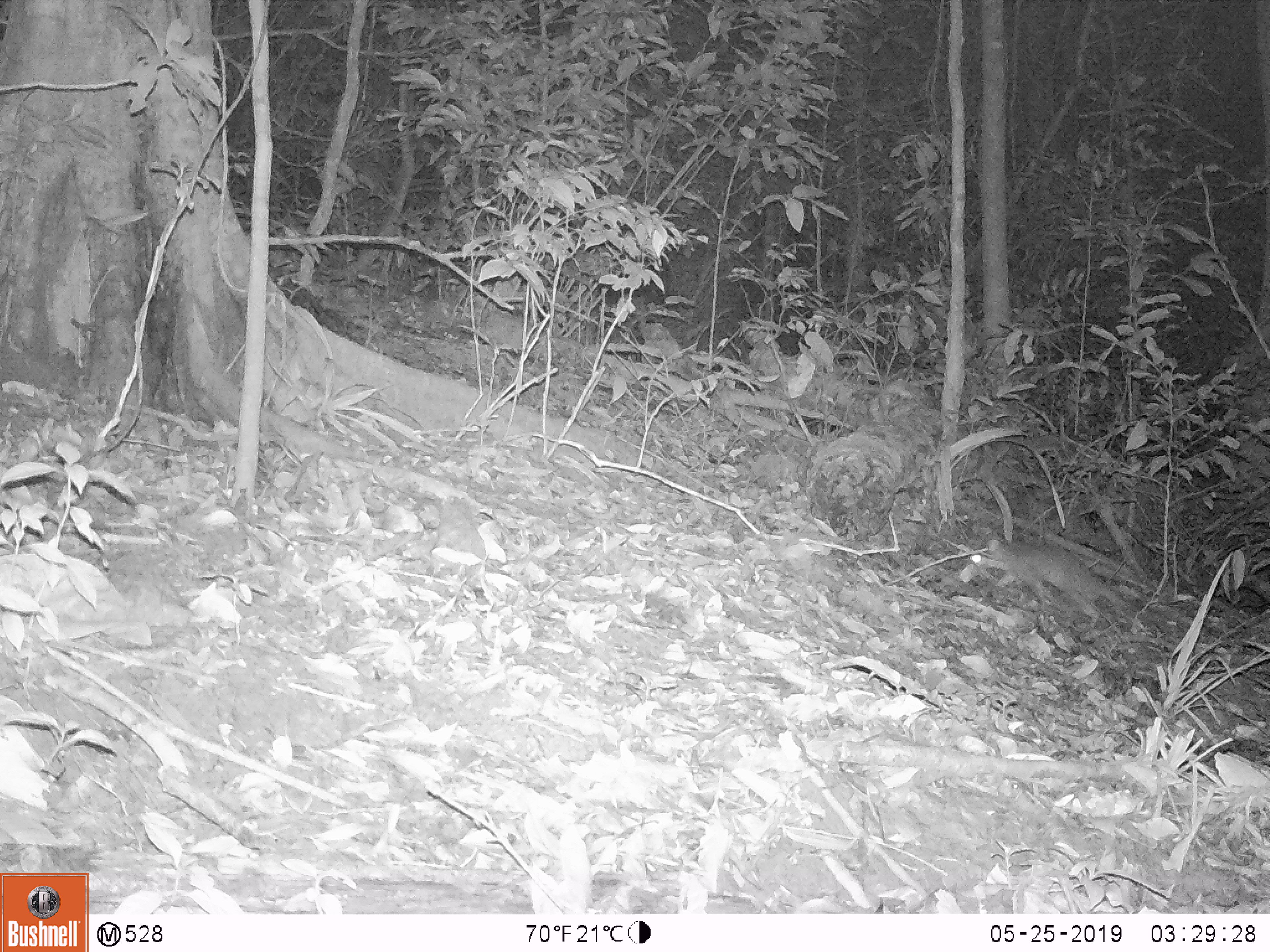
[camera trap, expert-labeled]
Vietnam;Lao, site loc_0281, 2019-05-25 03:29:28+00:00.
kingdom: Animalia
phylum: Chordata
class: Mammalia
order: Carnivora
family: Mustelidae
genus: Melogale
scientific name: Melogale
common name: ferret badger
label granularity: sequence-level